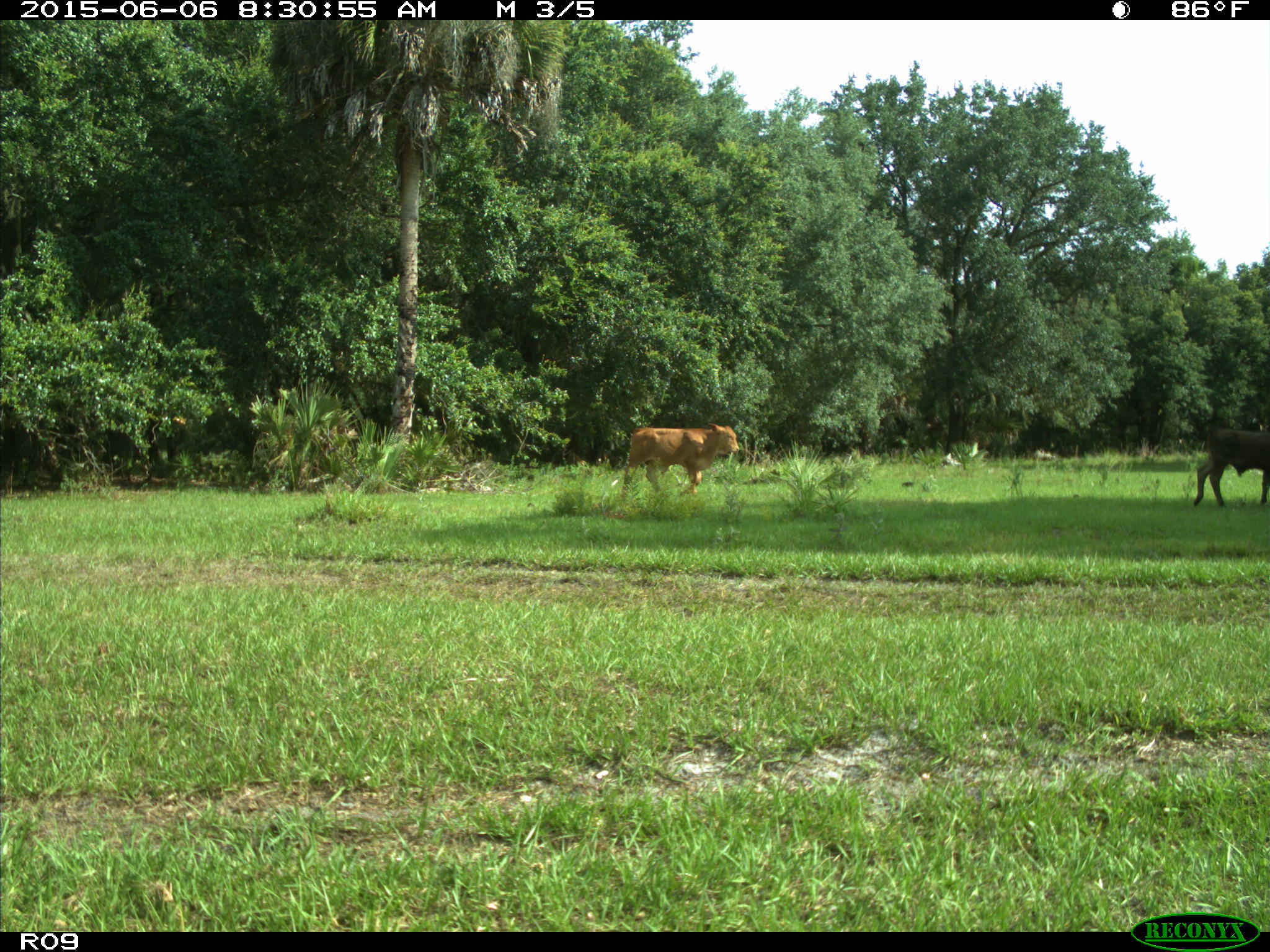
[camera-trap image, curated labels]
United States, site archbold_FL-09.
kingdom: Animalia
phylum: Chordata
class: Mammalia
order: Artiodactyla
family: Bovidae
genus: Bos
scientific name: Bos taurus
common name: domestic cow